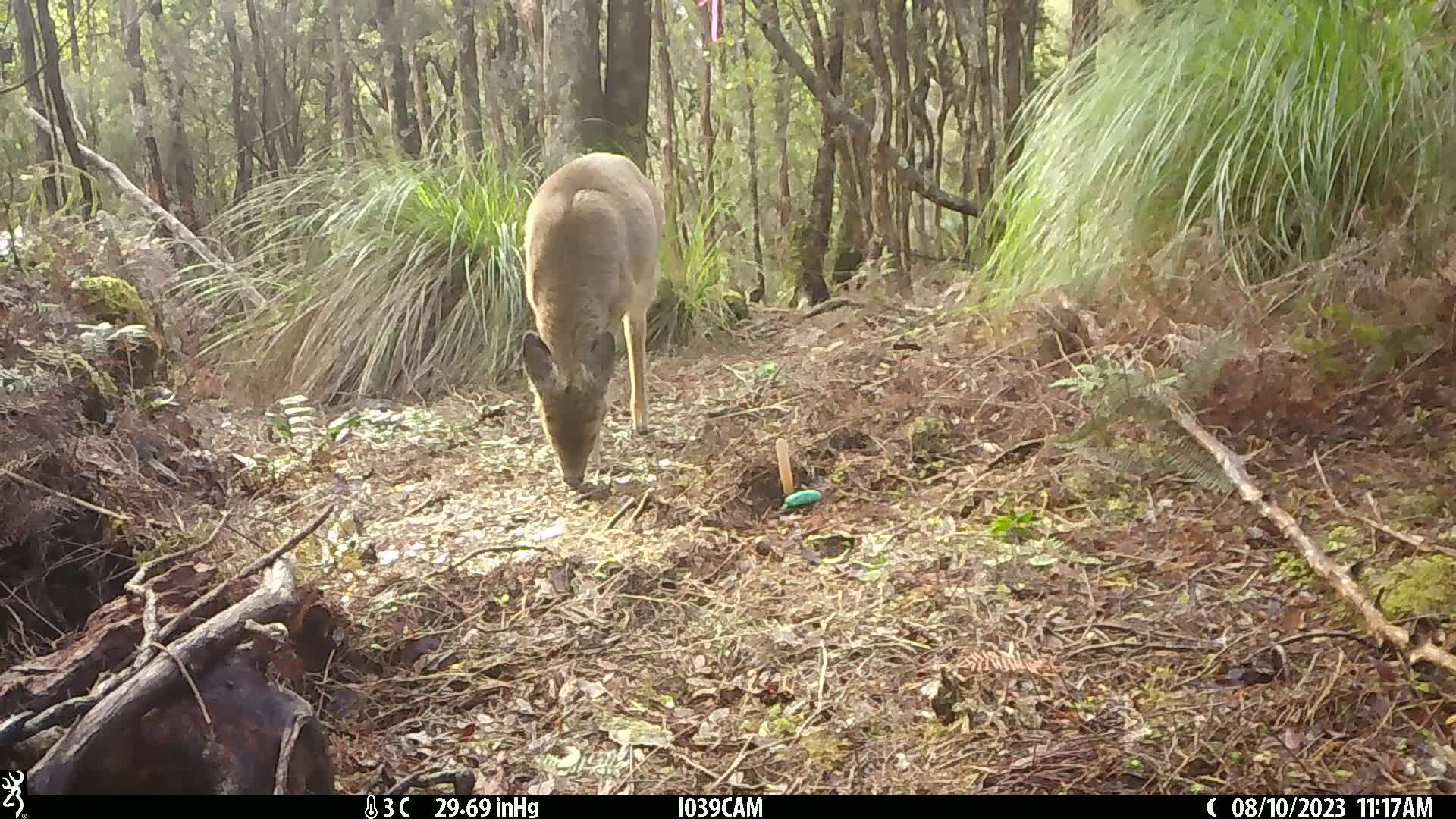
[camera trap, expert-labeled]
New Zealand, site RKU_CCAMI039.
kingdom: Animalia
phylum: Chordata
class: Mammalia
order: Artiodactyla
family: Cervidae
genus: Odocoileus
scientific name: Odocoileus virginianus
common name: white-tailed deer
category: white tailed deer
White tailed deer (white-tailed deer) (Odocoileus virginianus).